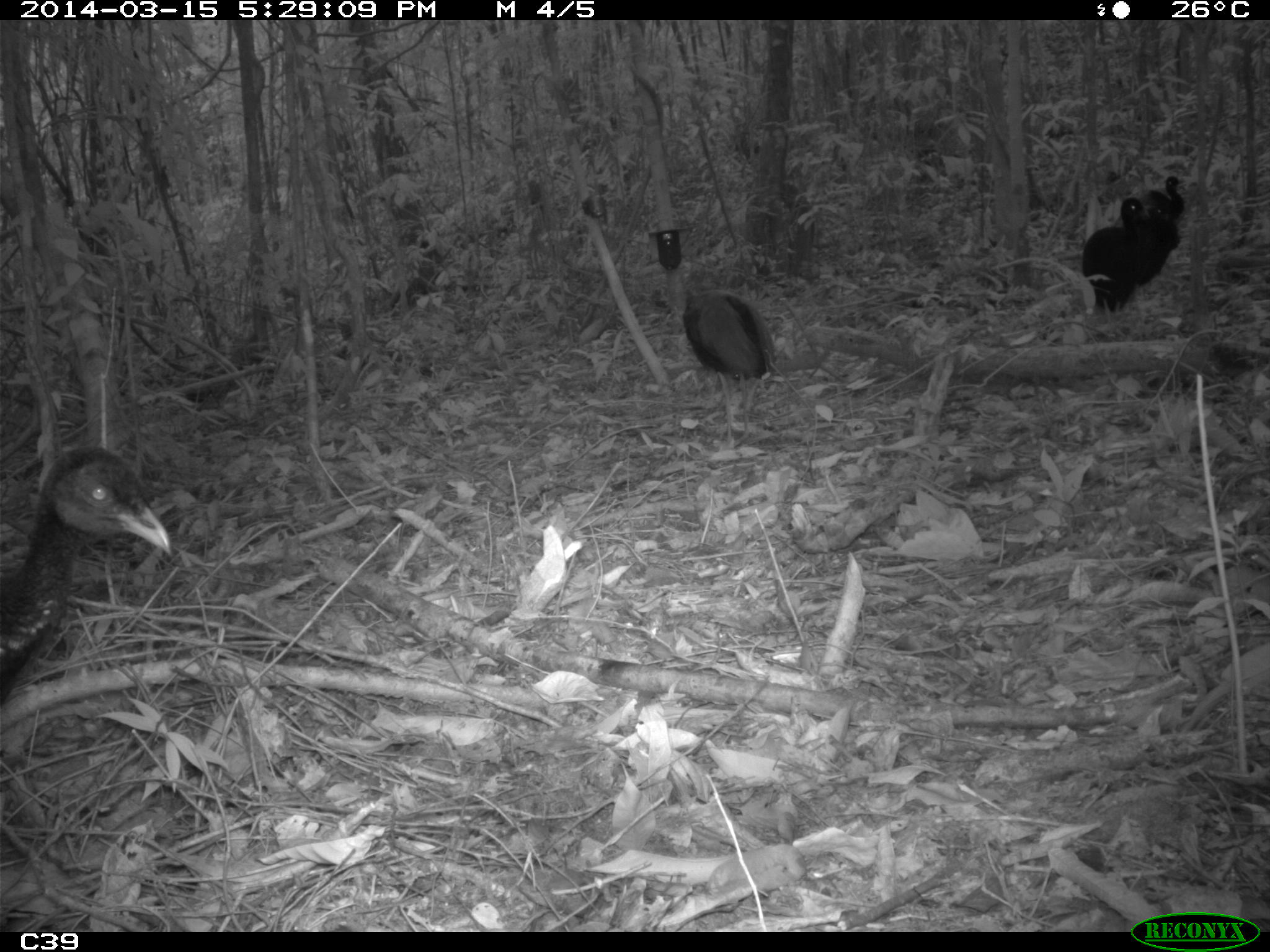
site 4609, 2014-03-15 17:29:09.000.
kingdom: Animalia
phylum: Chordata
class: Aves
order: Gruiformes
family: Psophiidae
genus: Psophia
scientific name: Psophia crepitans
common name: gray-winged trumpeter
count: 8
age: adult